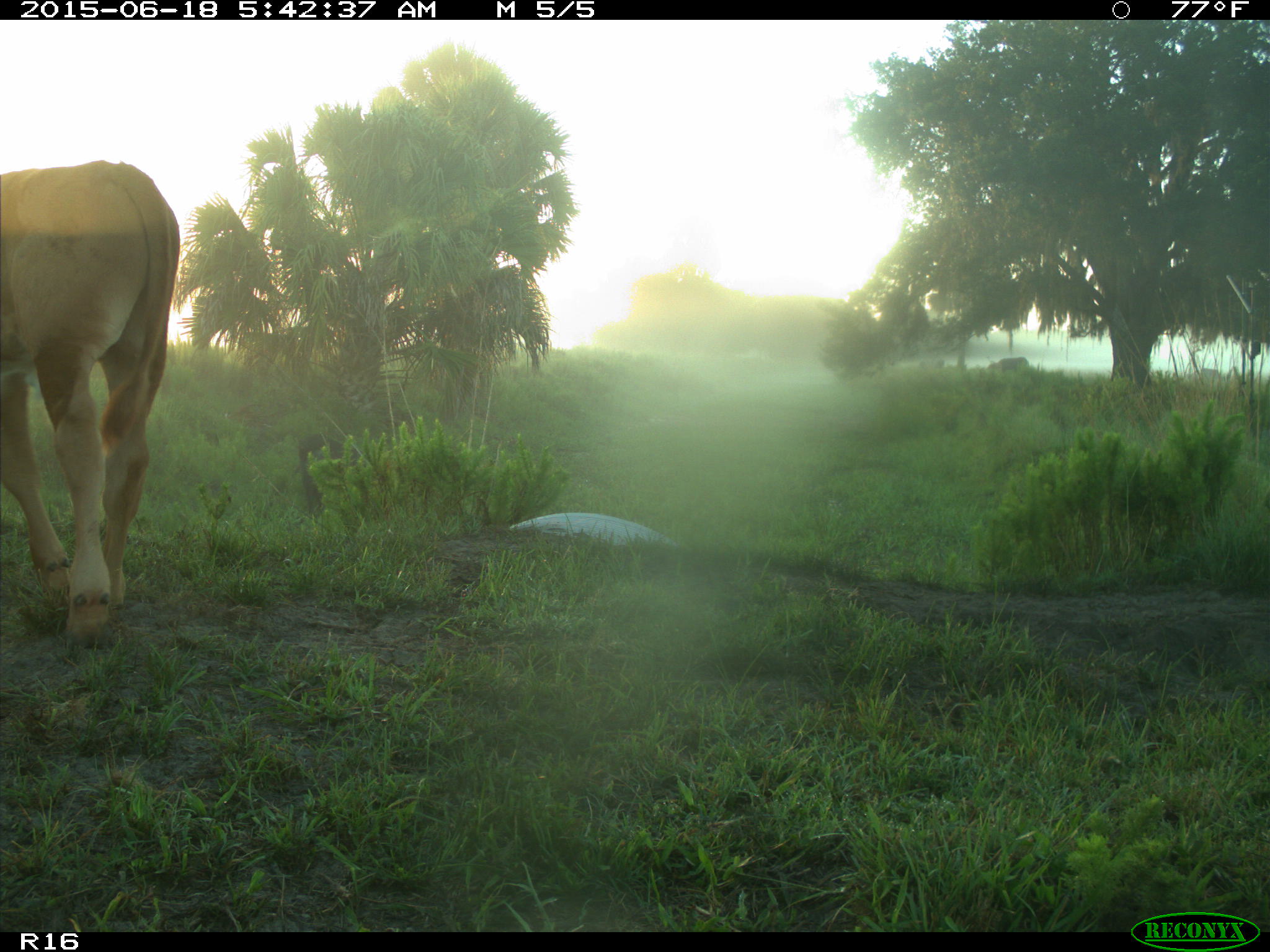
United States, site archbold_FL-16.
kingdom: Animalia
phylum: Chordata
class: Mammalia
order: Artiodactyla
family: Suidae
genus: Sus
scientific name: Sus scrofa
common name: wild boar